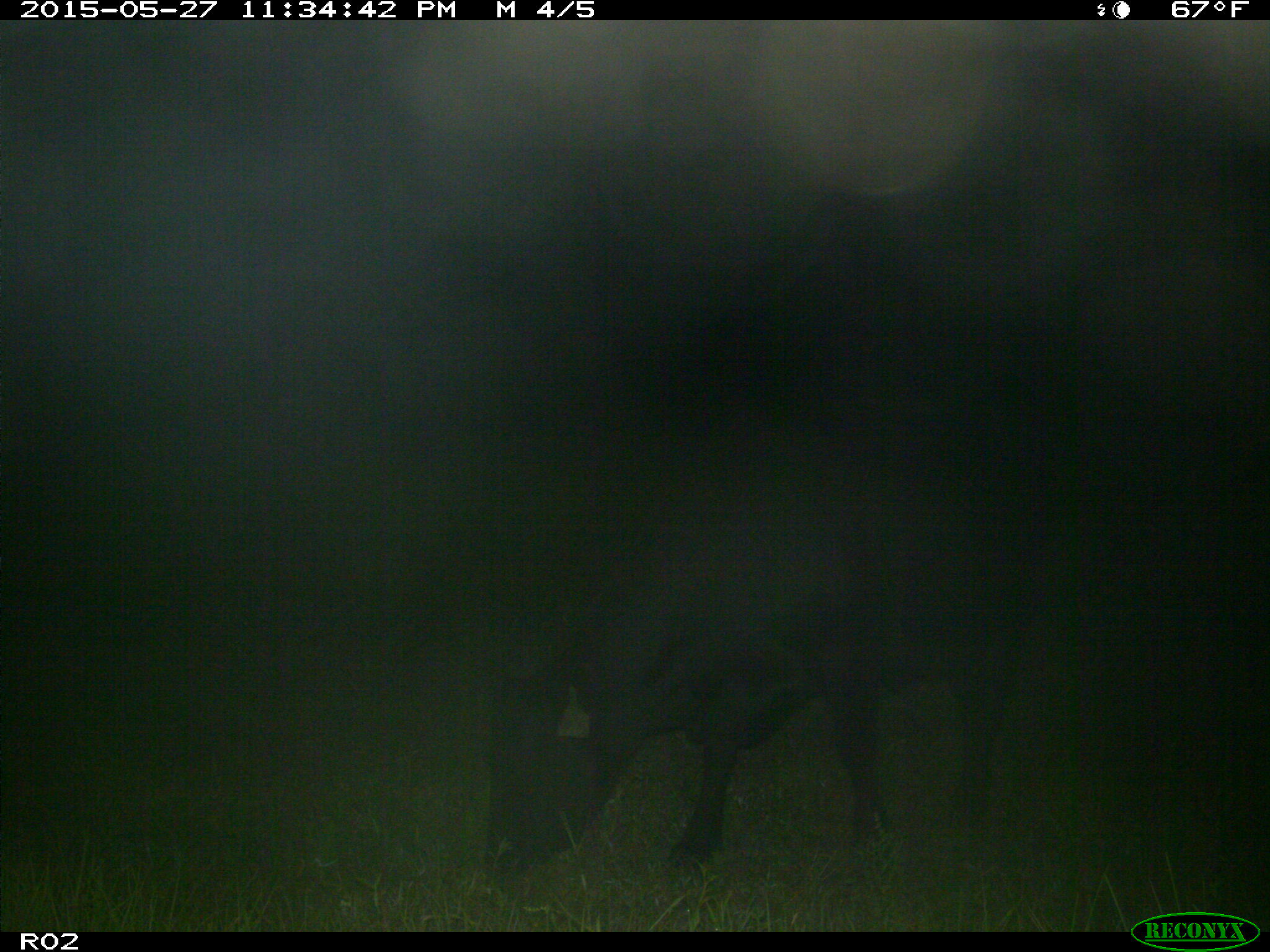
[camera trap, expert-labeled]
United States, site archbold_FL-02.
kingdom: Animalia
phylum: Chordata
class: Mammalia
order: Artiodactyla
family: Bovidae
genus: Bos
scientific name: Bos taurus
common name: domestic cow